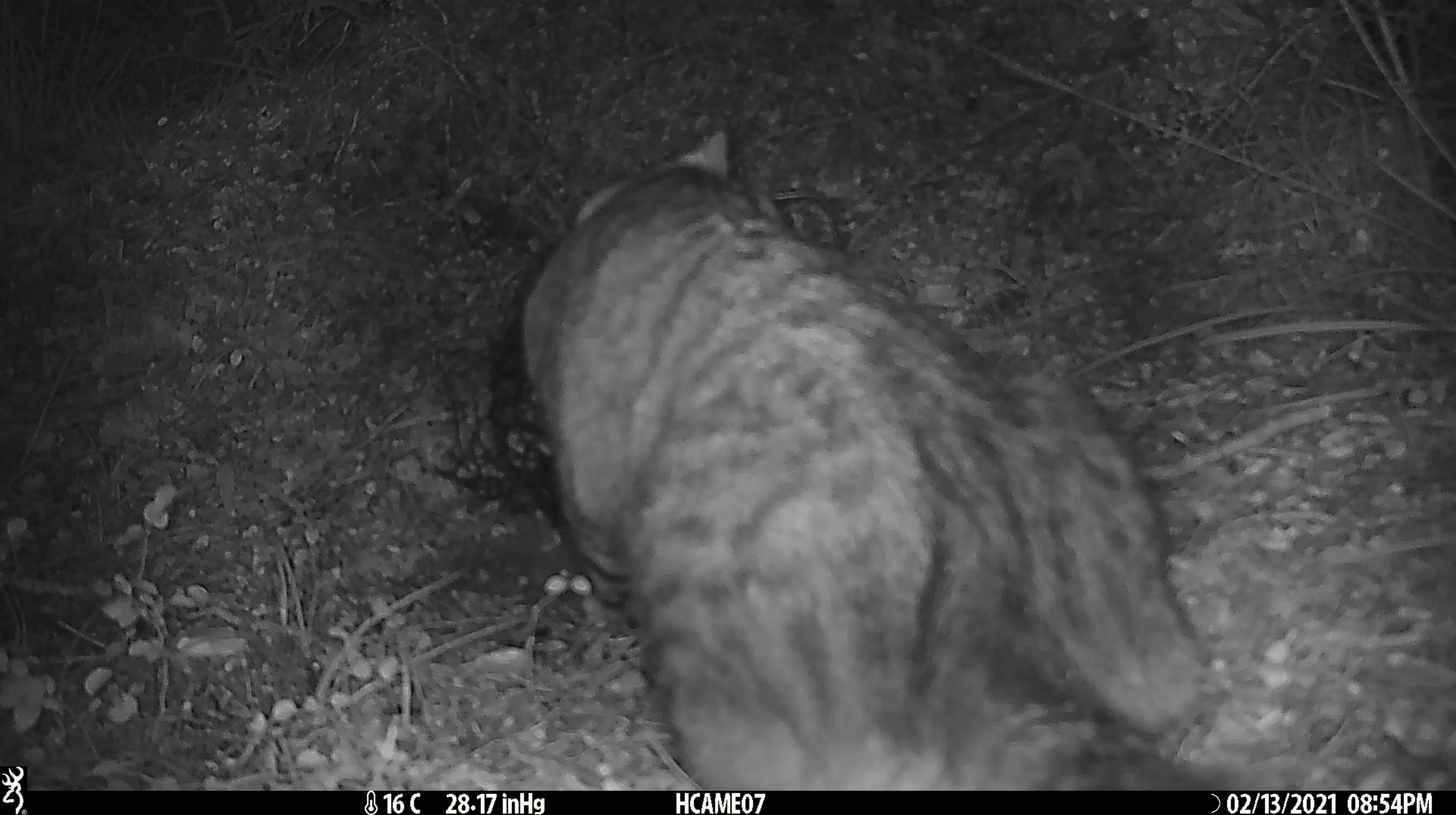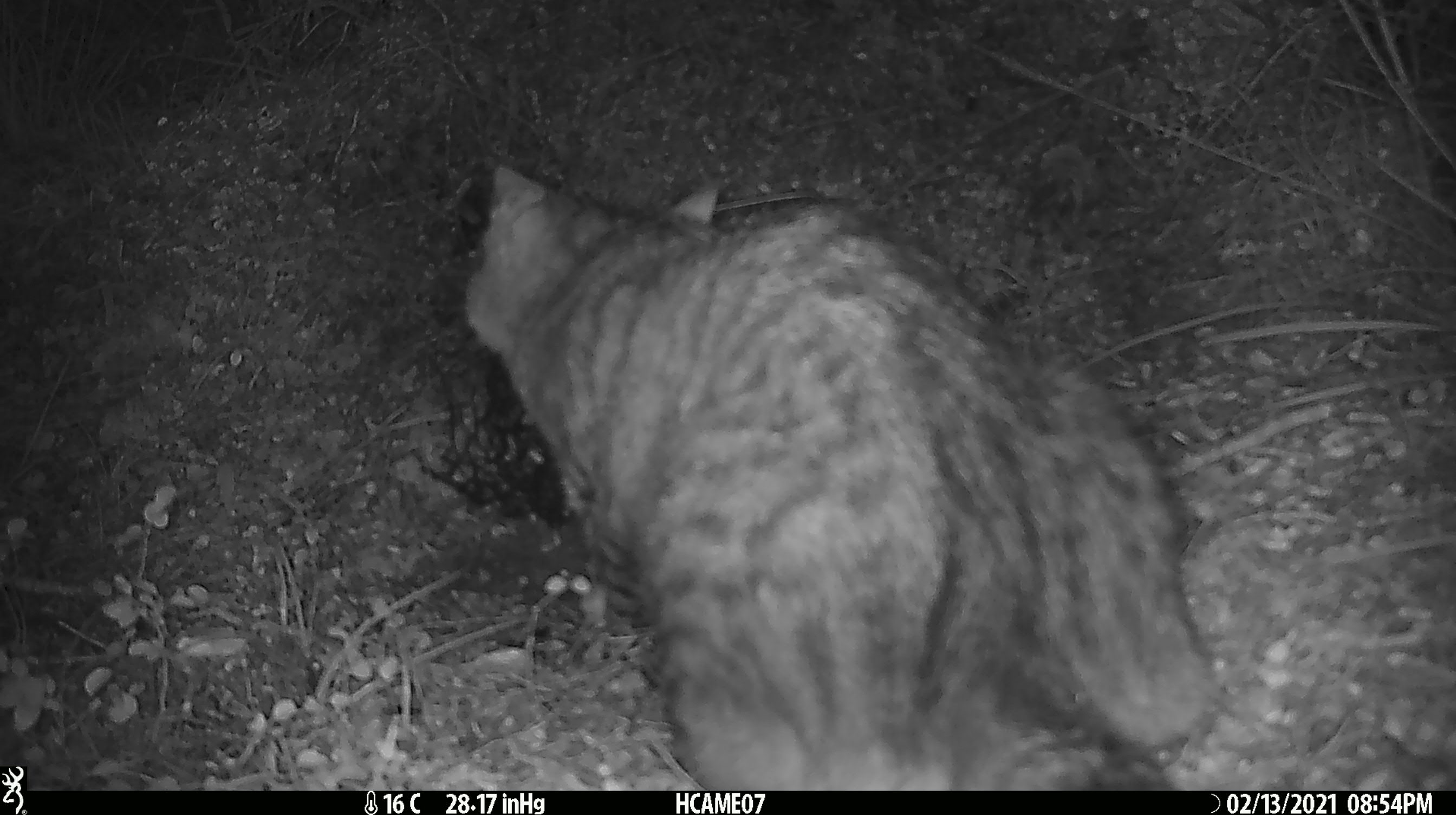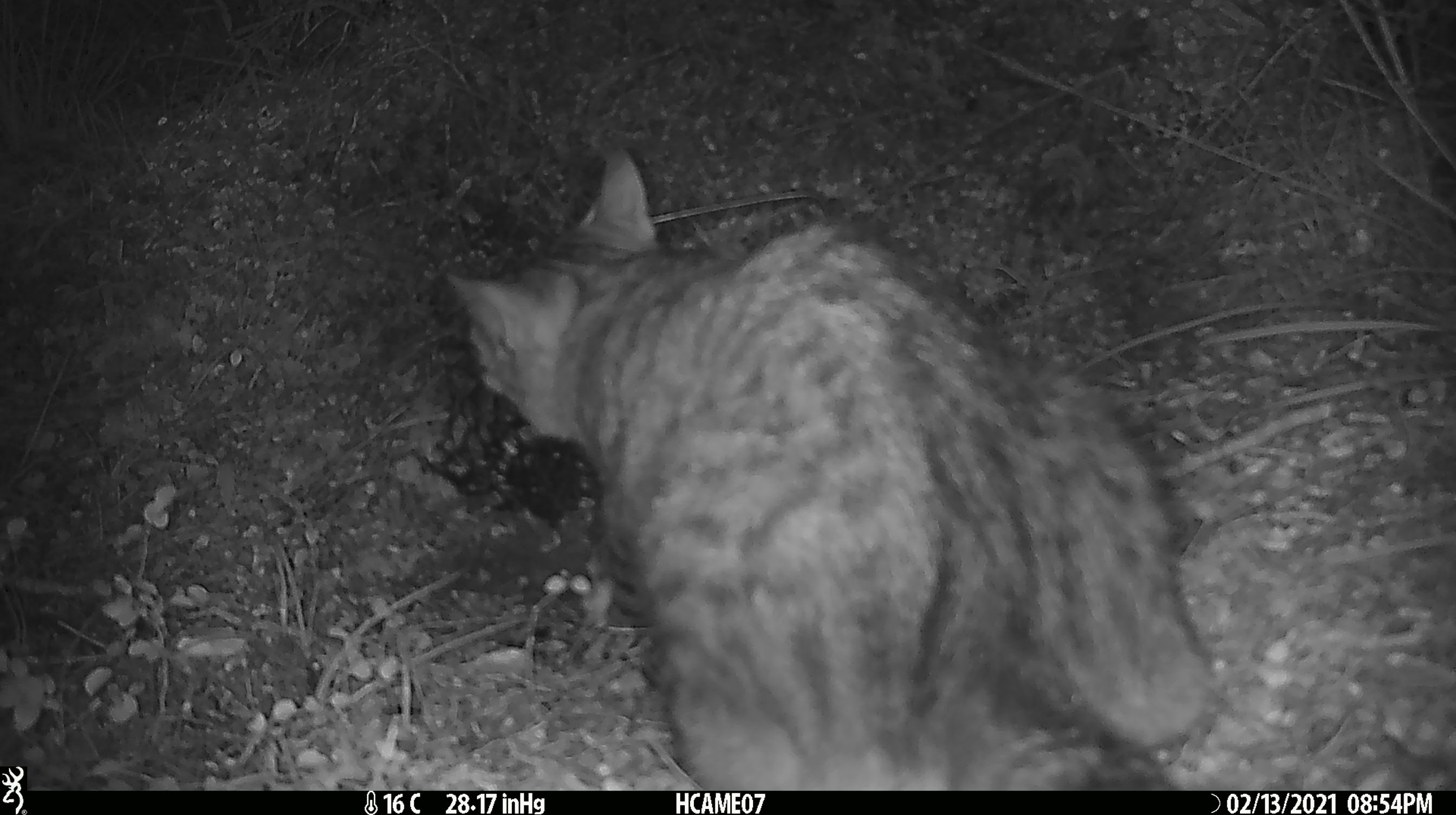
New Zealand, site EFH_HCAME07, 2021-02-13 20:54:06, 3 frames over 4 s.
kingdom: Animalia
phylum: Chordata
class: Mammalia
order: Carnivora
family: Felidae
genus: Felis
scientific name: Felis catus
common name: domestic cat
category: cat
Cat (domestic cat) (Felis catus).